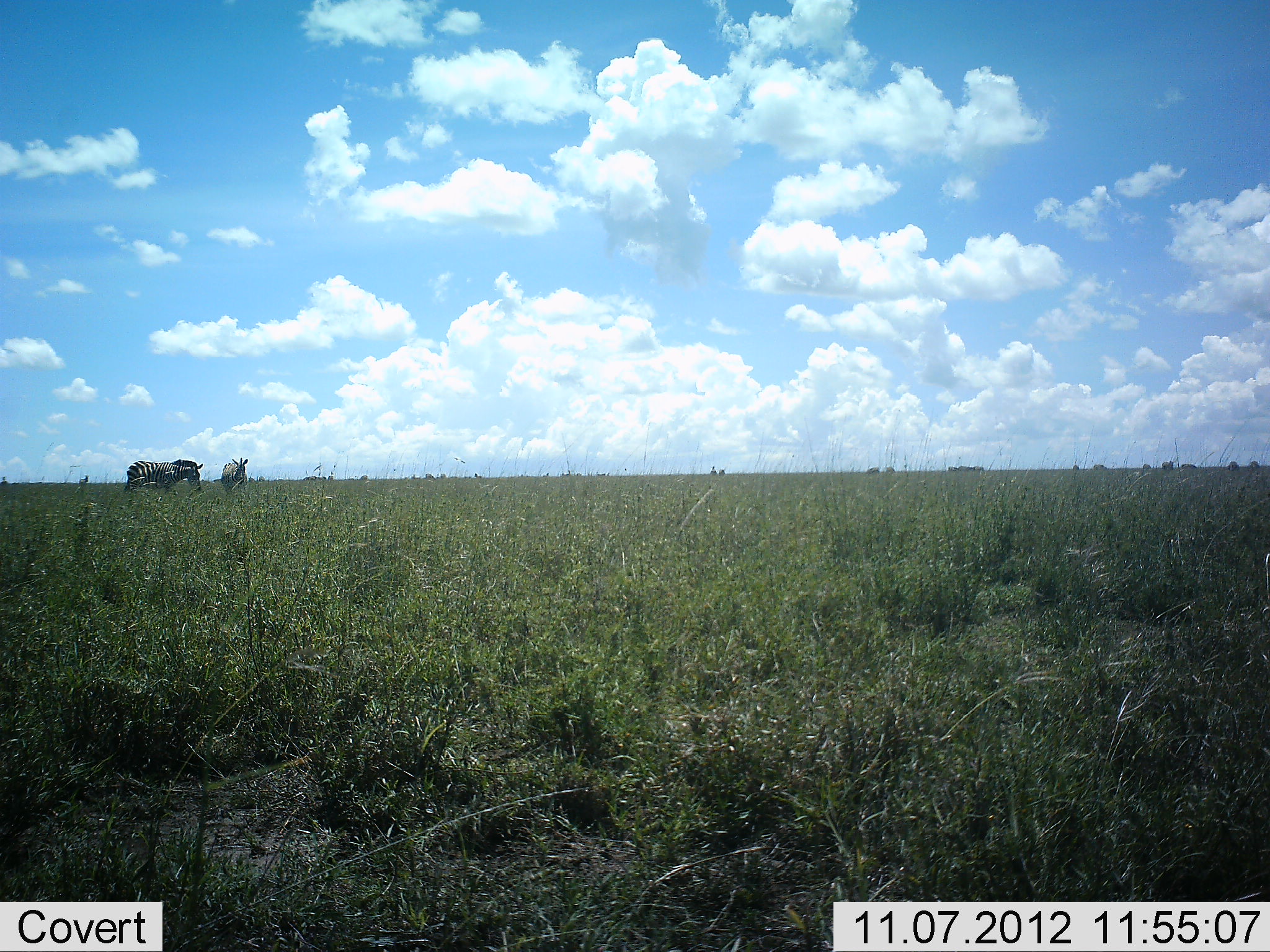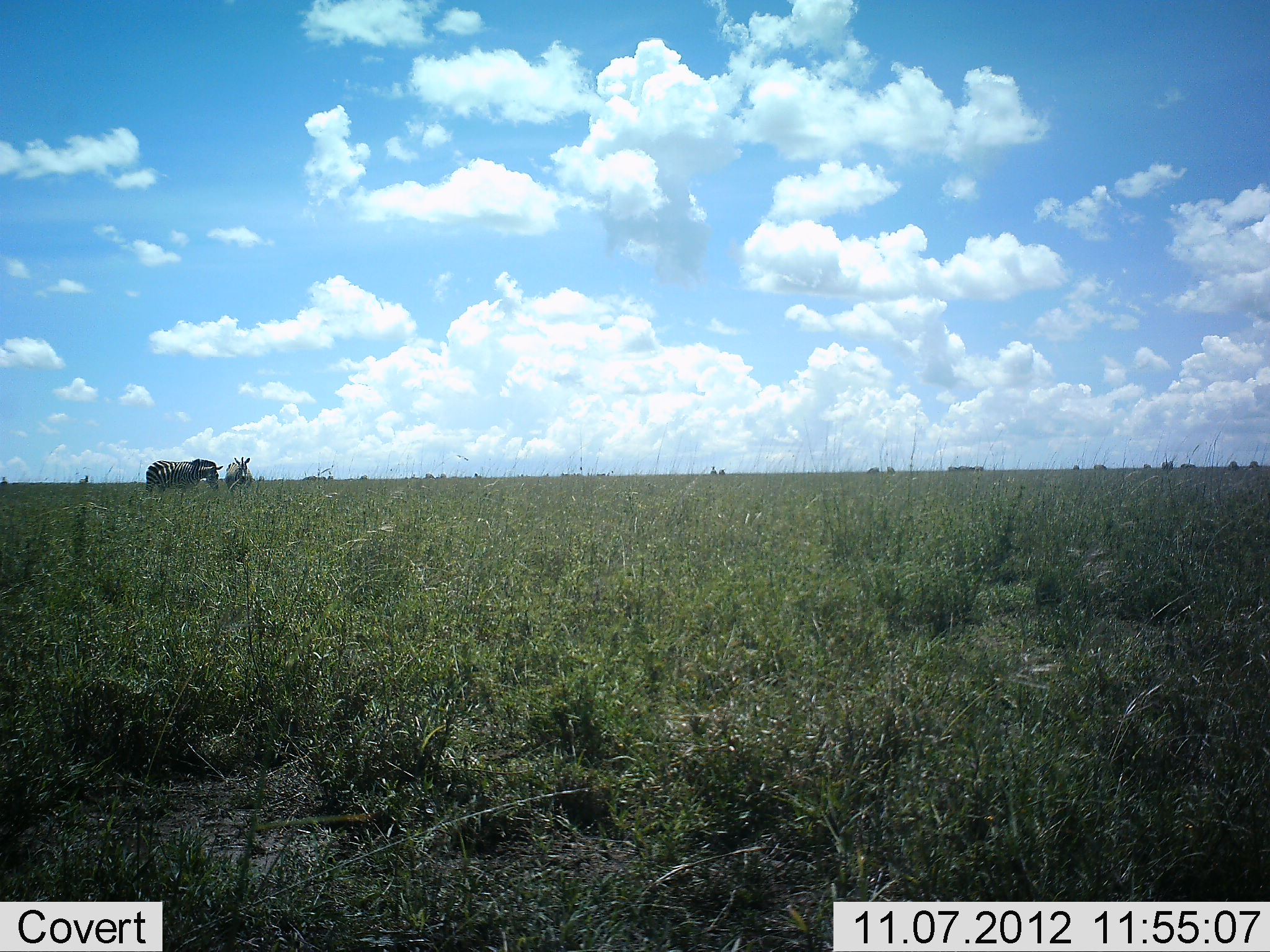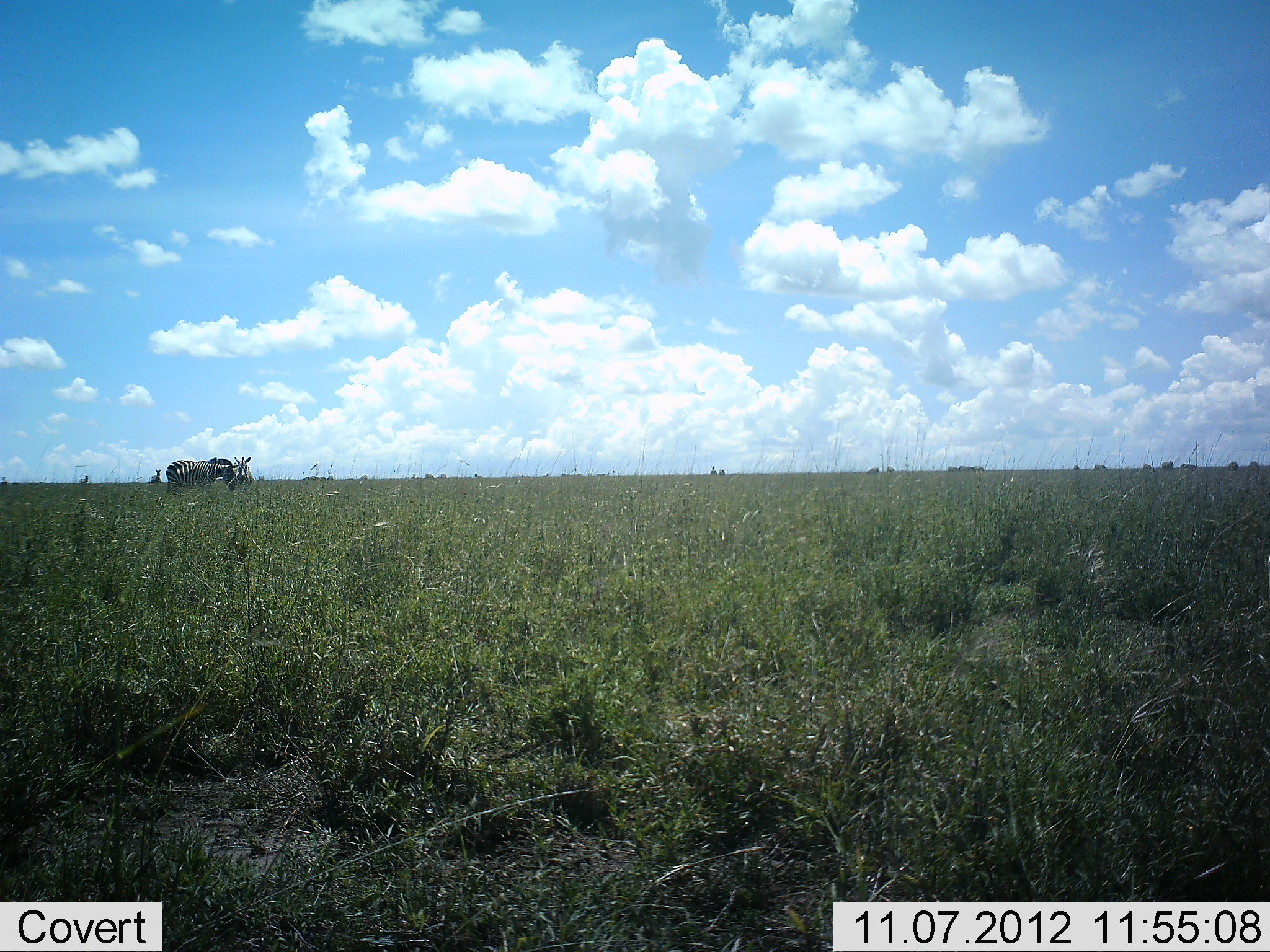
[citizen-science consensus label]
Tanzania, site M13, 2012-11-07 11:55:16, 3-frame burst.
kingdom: Animalia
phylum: Chordata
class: Mammalia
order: Perissodactyla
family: Equidae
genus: Equus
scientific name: Equus quagga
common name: plains zebra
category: zebra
Zebra (plains zebra) (Equus quagga), count 2. Behavior (volunteer vote fractions): standing 40%, resting 0%, moving 50%, interacting 0%. Young present (vote fraction): 0%. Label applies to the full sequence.